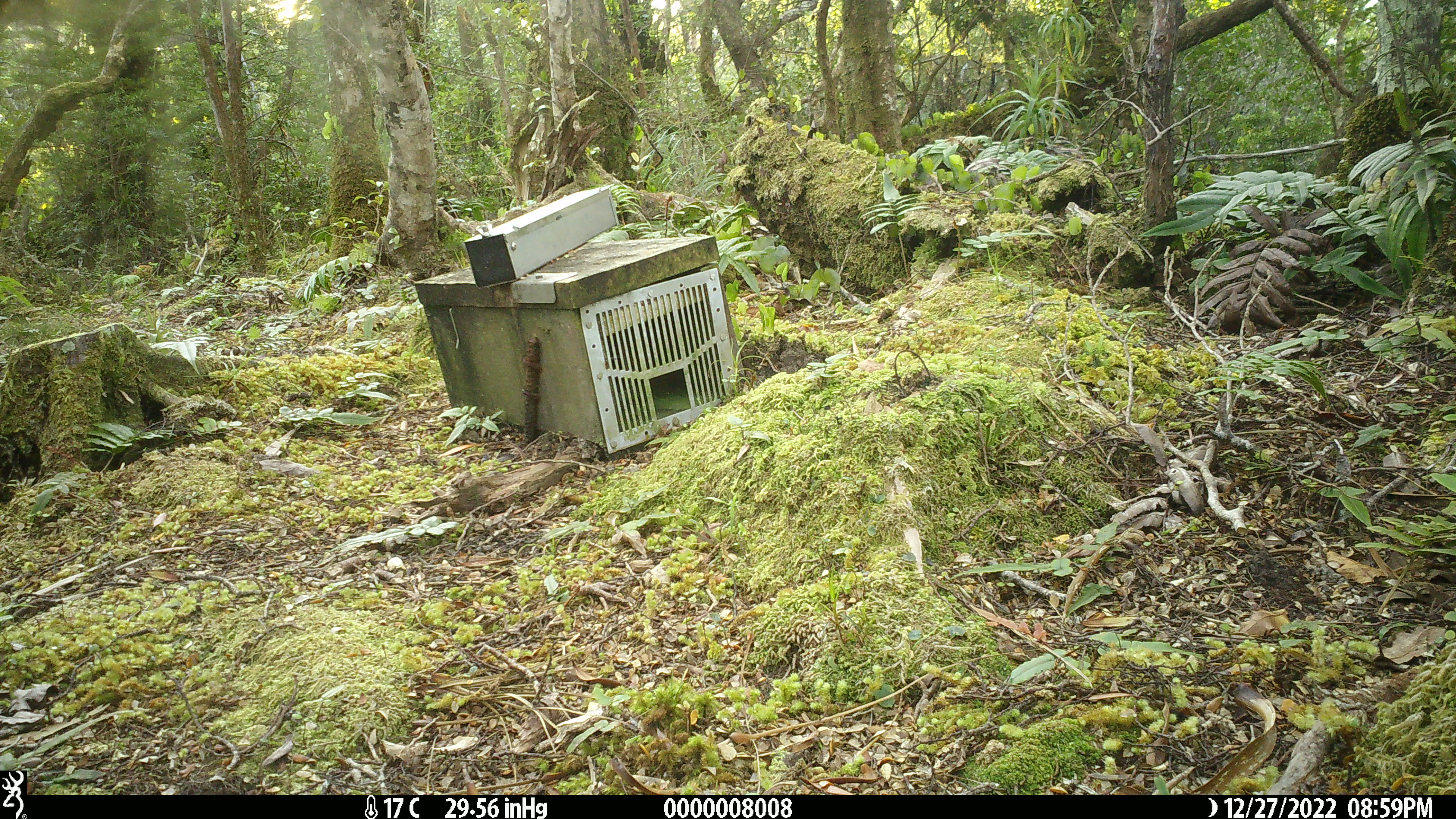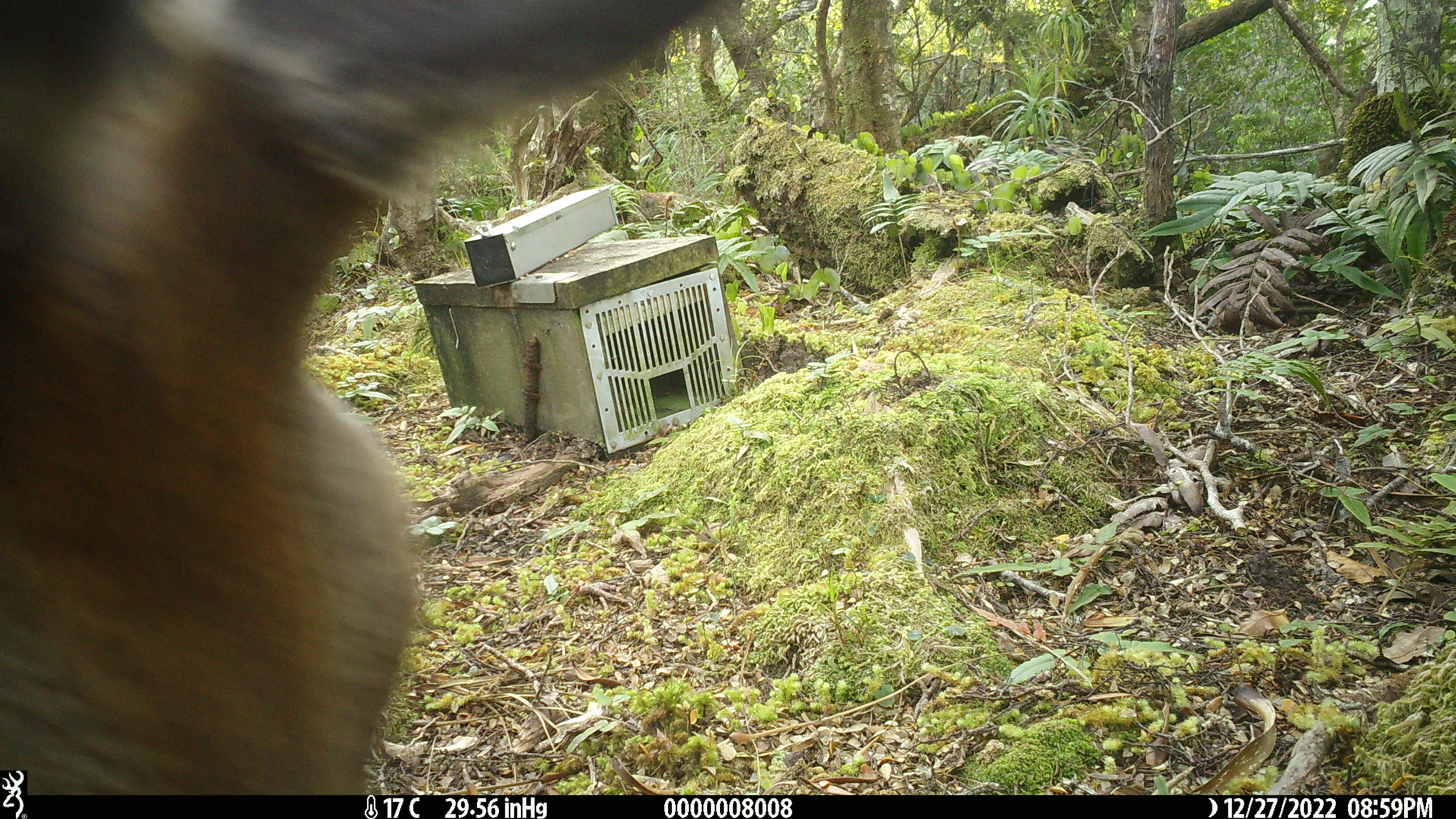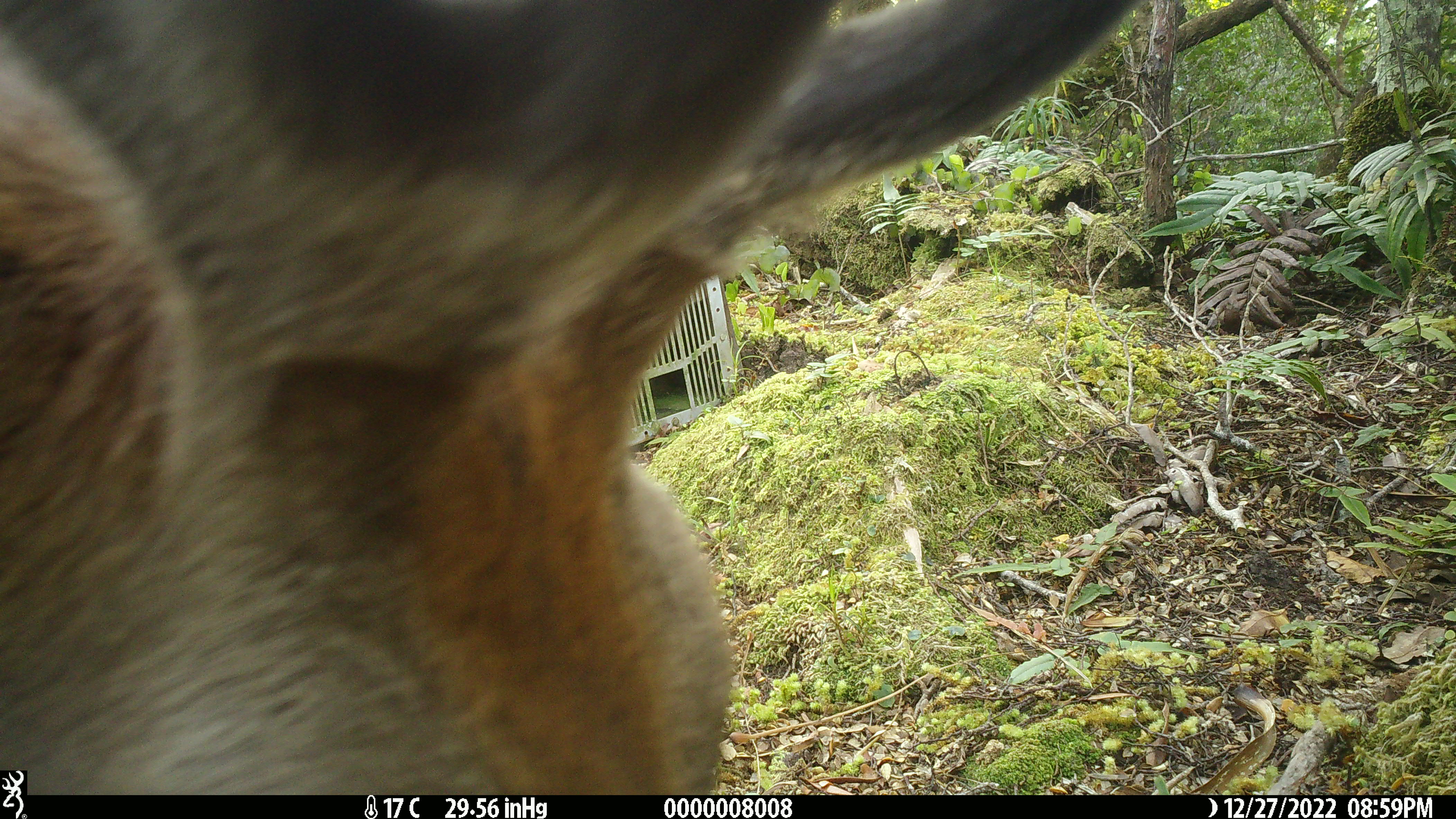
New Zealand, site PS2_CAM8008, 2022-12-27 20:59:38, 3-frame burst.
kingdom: Animalia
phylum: Chordata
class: Mammalia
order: Artiodactyla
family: Cervidae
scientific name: Cervidae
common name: deer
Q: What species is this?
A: Deer (Cervidae).